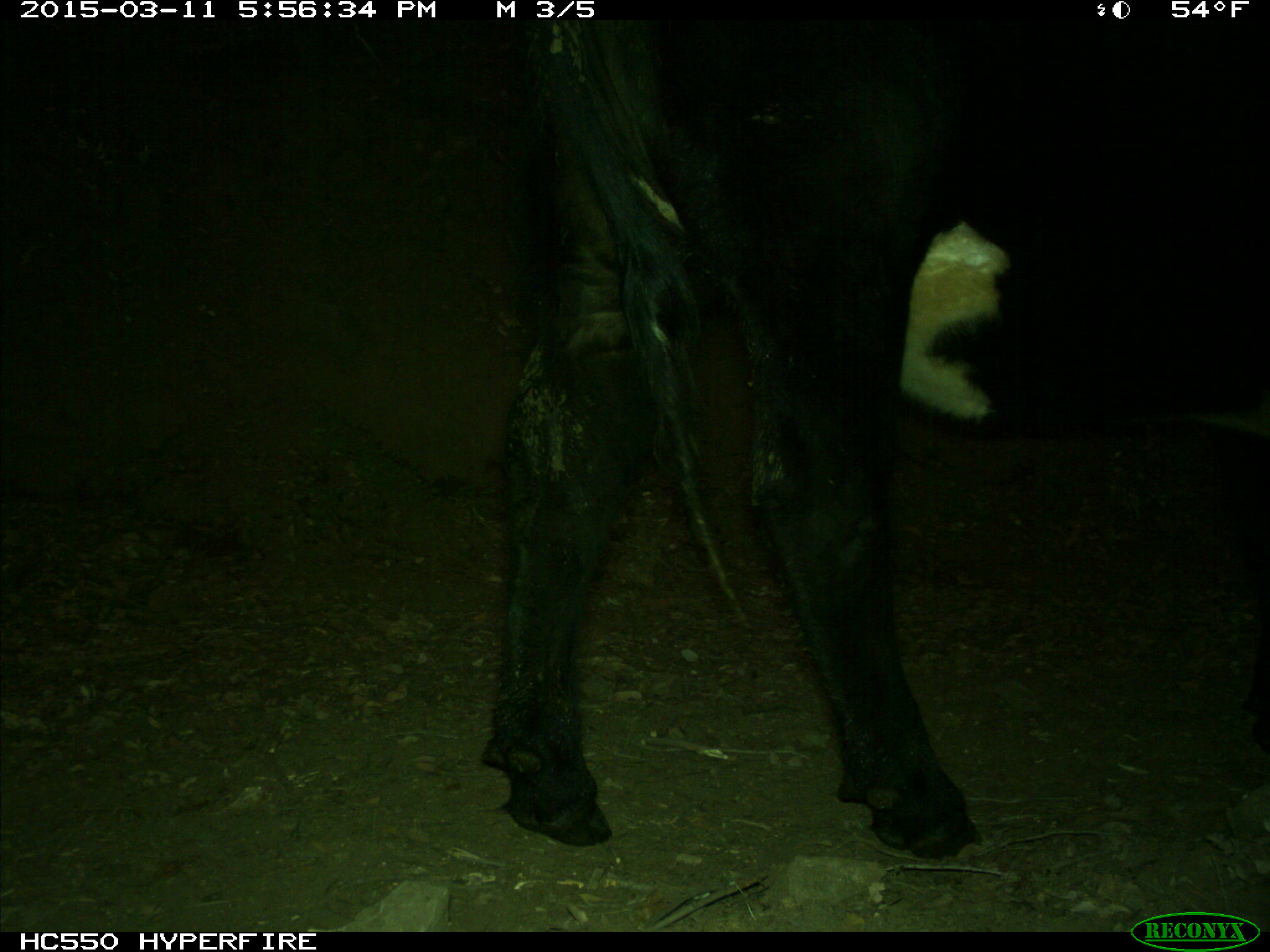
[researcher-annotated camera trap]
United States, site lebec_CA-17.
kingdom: Animalia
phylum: Chordata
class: Mammalia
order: Artiodactyla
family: Bovidae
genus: Bos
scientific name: Bos taurus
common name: domestic cow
Bos taurus (domestic cow).